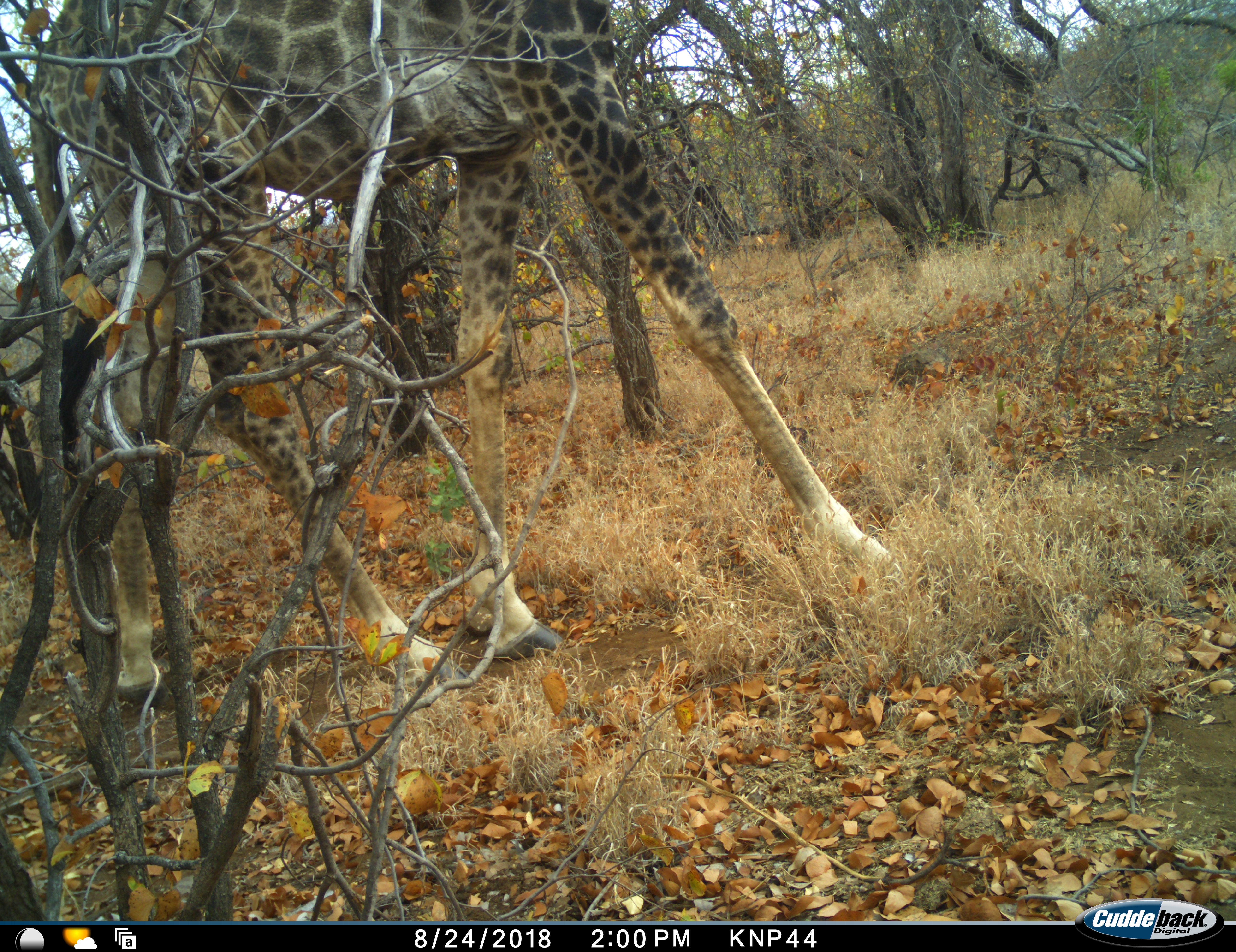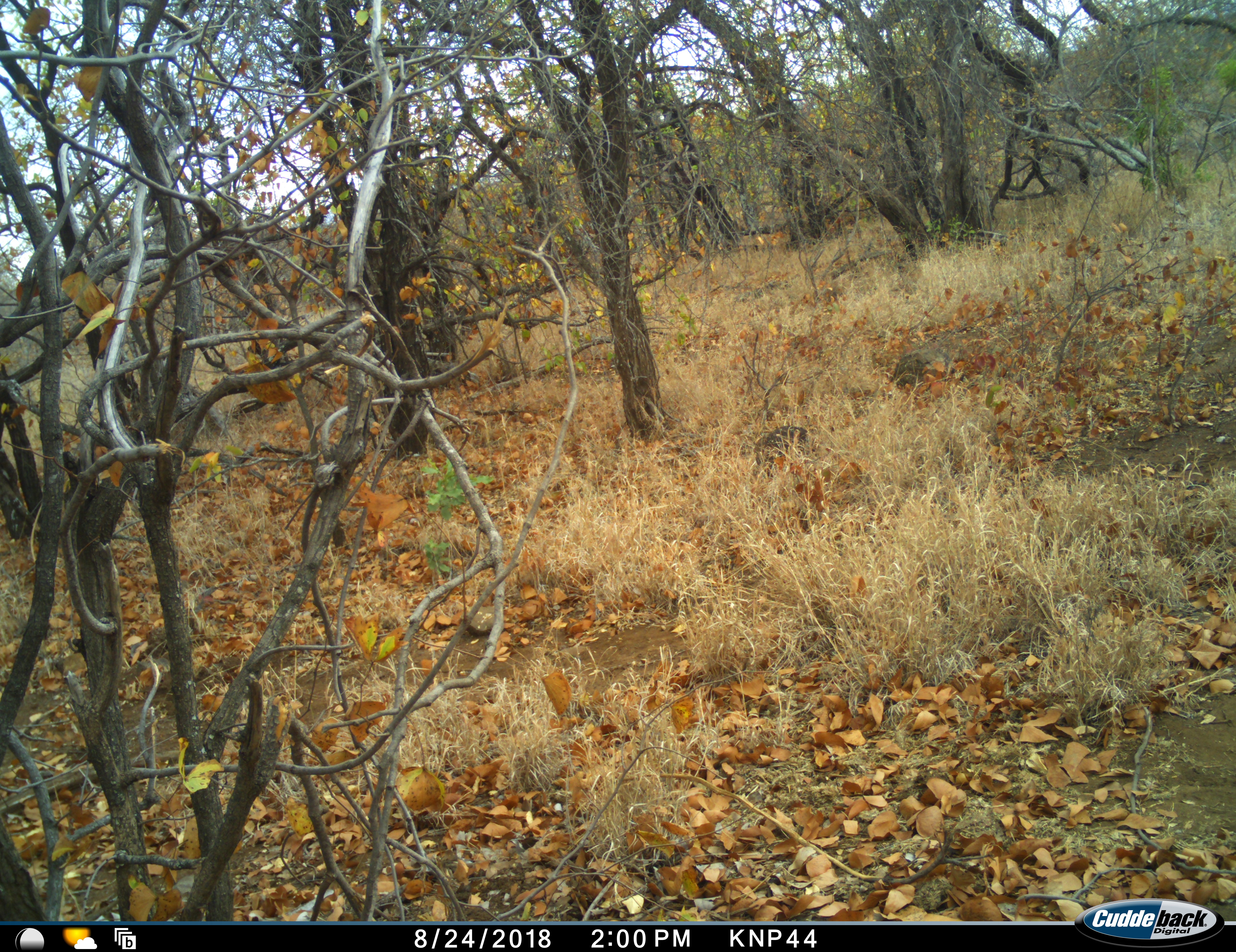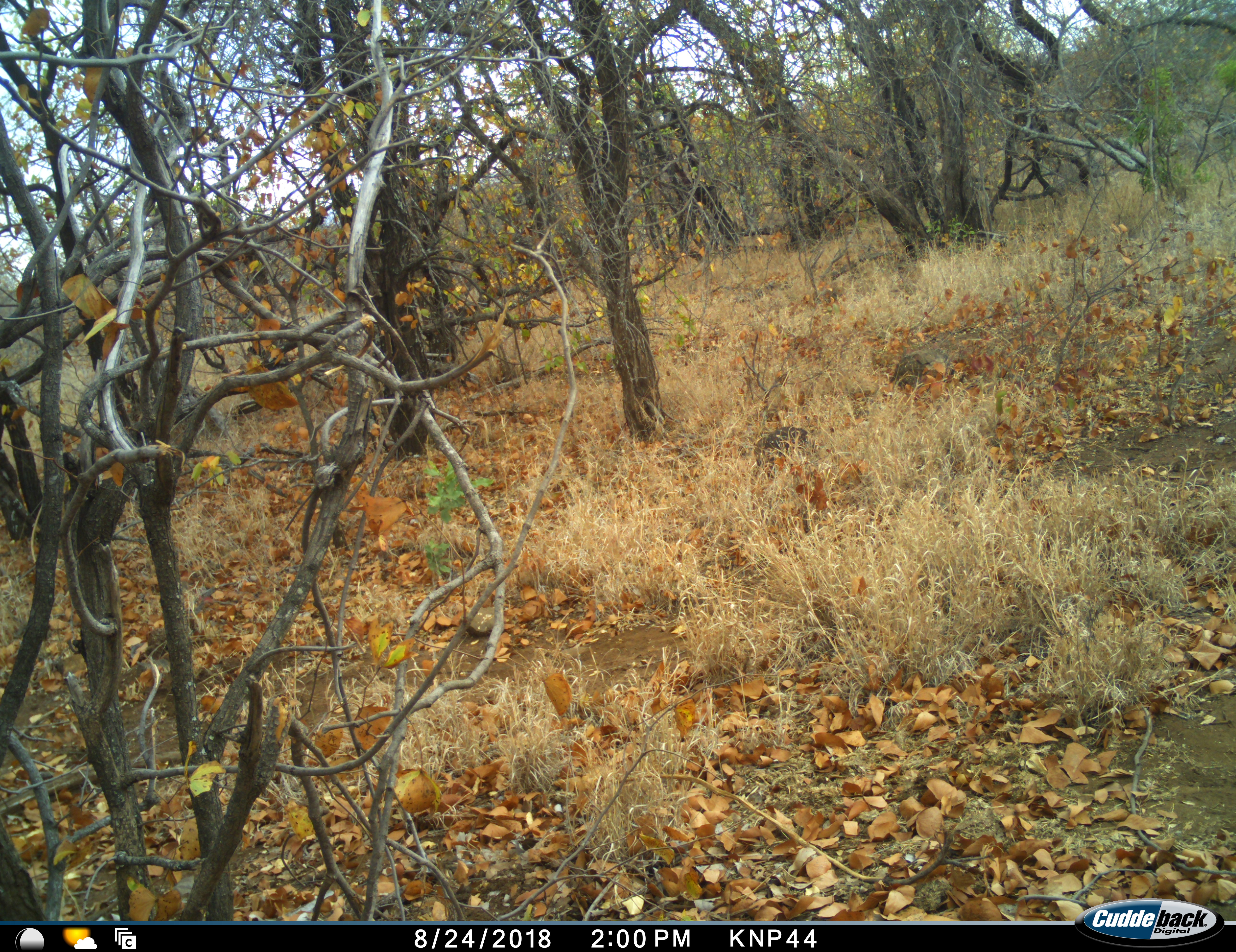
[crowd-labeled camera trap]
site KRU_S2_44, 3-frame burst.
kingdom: Animalia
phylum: Chordata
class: Mammalia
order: Artiodactyla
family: Giraffidae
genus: Giraffa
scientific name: Giraffa camelopardalis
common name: giraffe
Giraffe (Giraffa camelopardalis), count 1. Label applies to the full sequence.